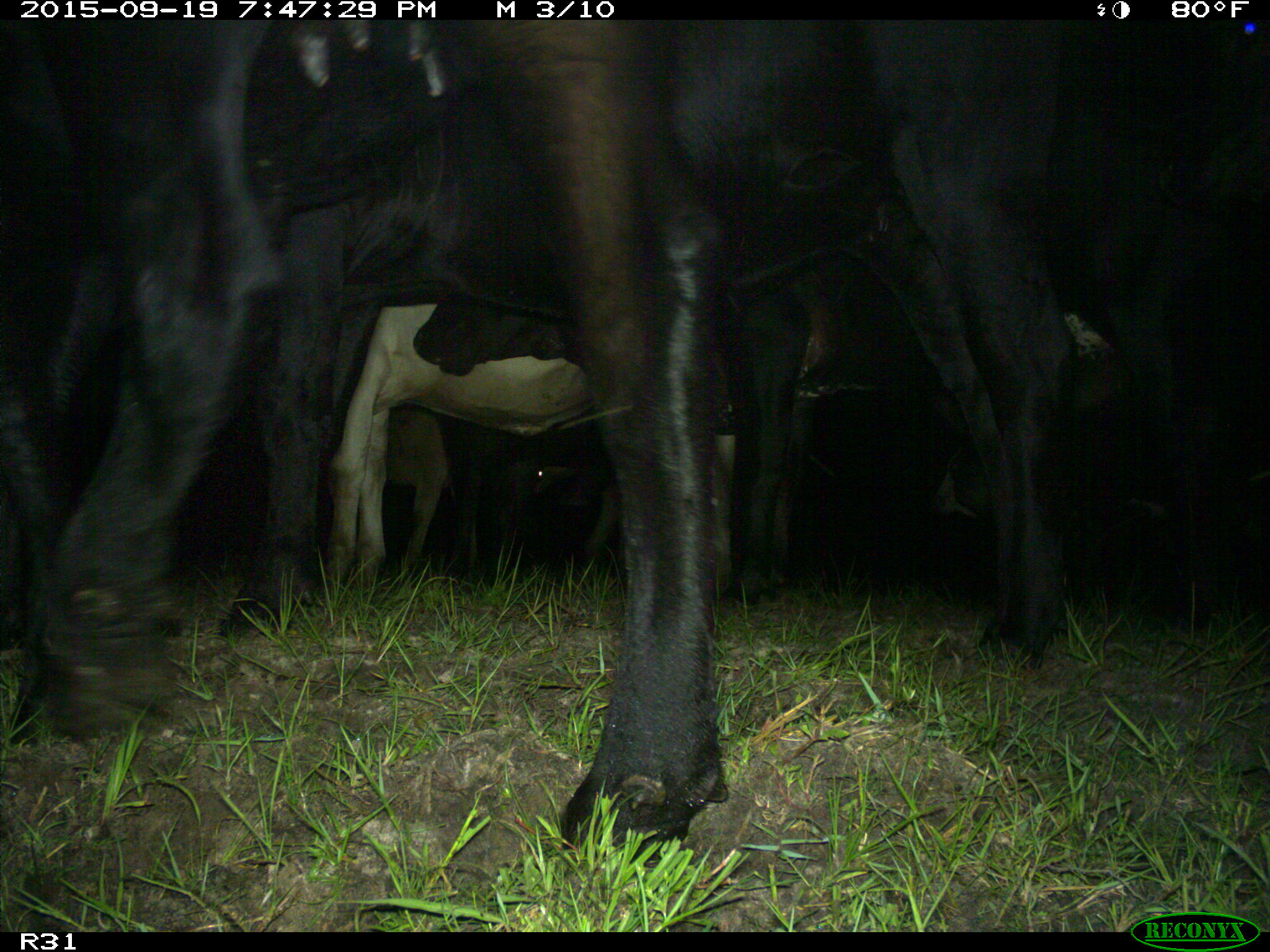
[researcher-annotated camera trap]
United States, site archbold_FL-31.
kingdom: Animalia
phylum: Chordata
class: Mammalia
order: Artiodactyla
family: Bovidae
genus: Bos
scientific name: Bos taurus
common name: domestic cow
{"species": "Bos taurus (domestic cow)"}